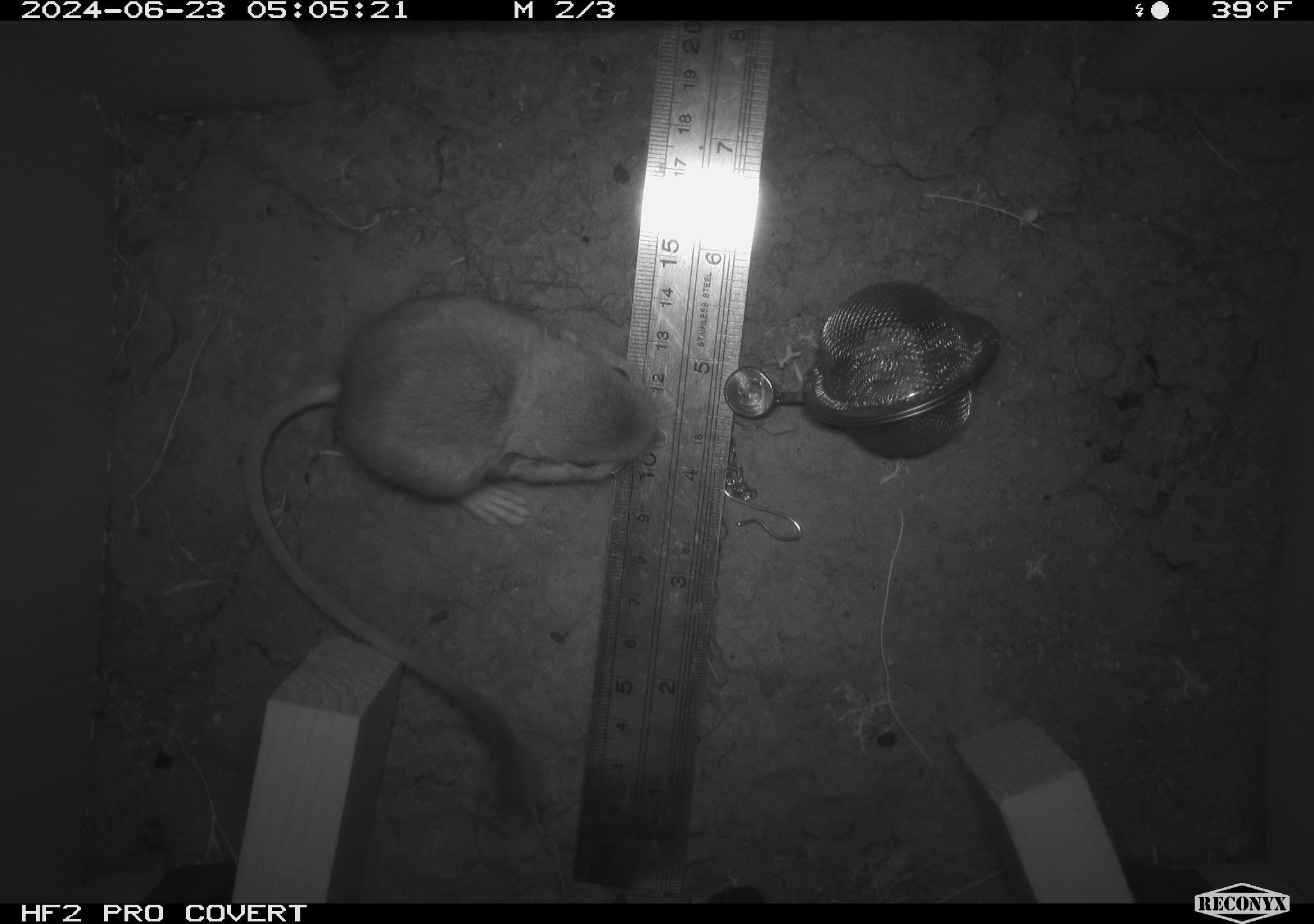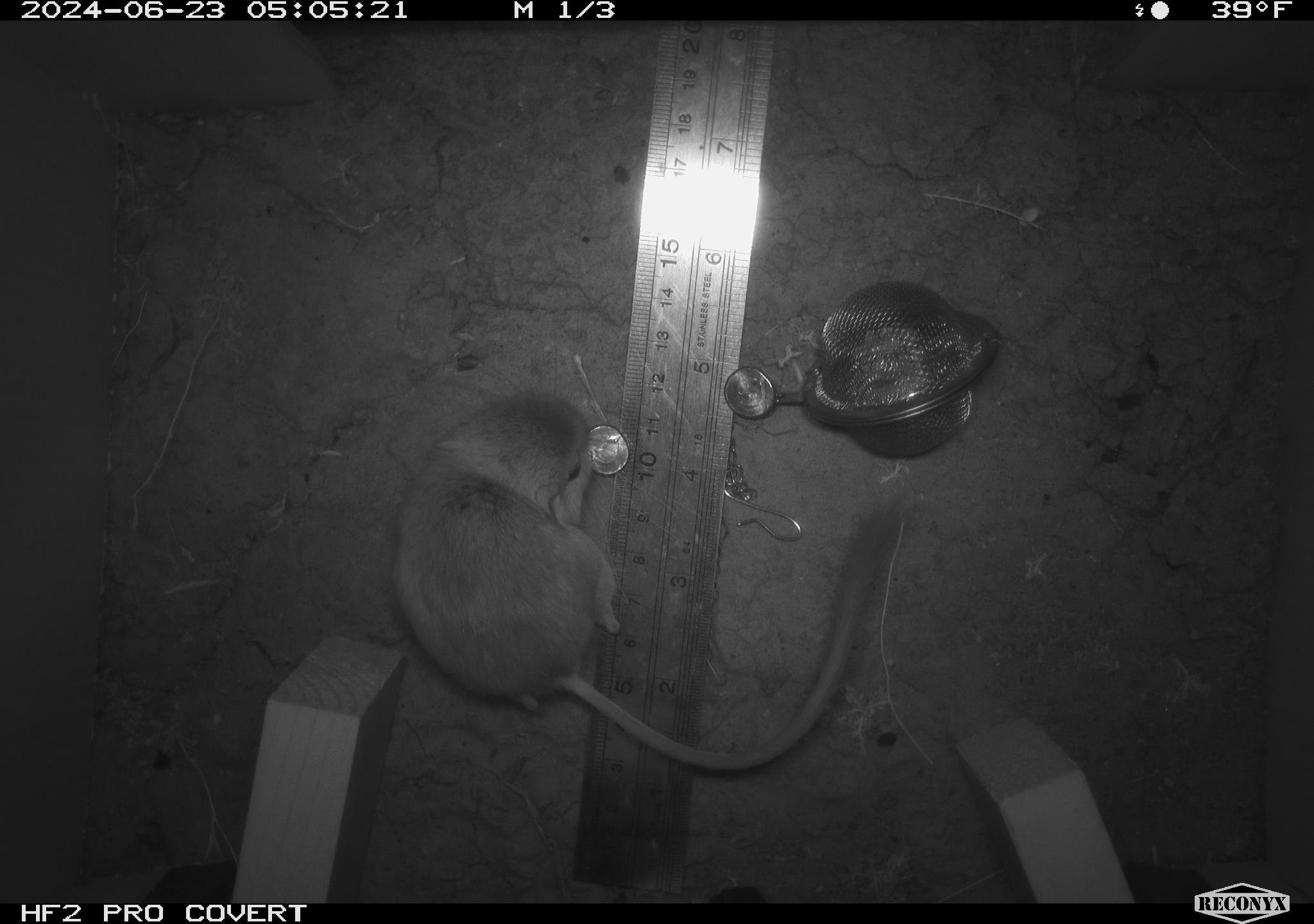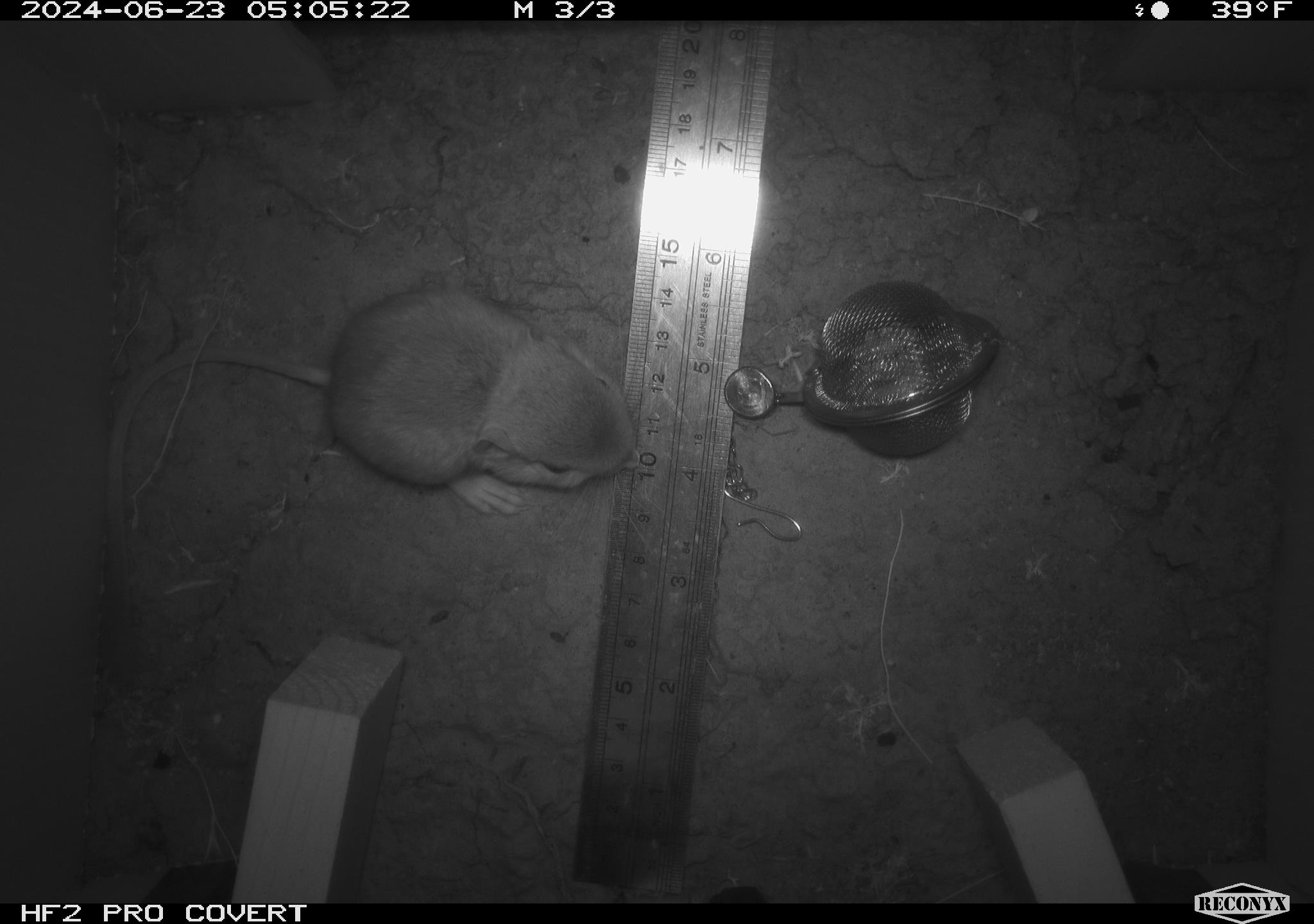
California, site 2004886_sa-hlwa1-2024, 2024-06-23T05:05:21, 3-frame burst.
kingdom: Animalia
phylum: Chordata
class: Mammalia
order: Rodentia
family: Heteromyidae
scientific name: Heteromyidae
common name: kangaroo rats and pocket mice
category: heteromyidae family